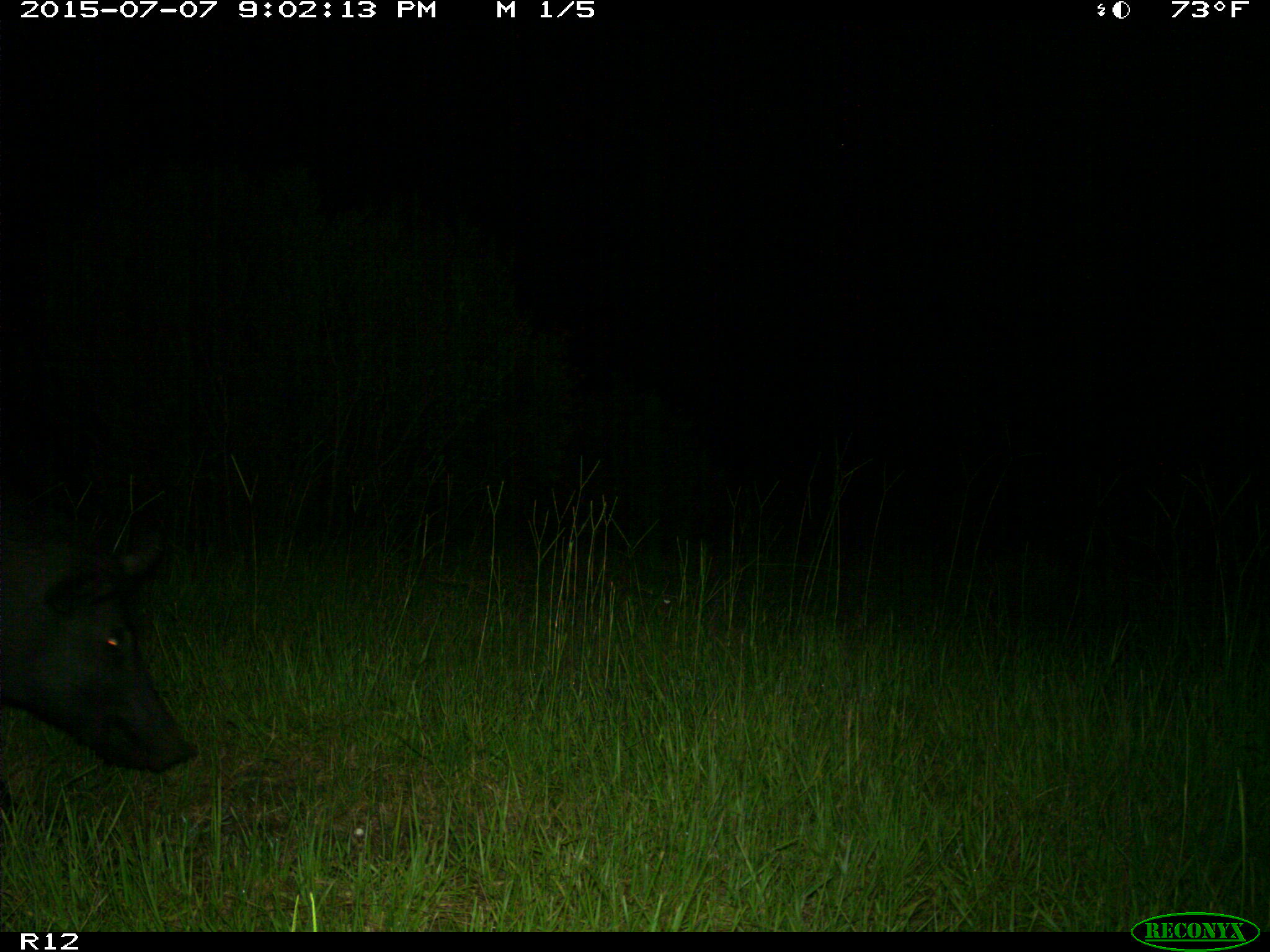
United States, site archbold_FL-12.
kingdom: Animalia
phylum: Chordata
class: Mammalia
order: Artiodactyla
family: Suidae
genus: Sus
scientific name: Sus scrofa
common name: wild boar